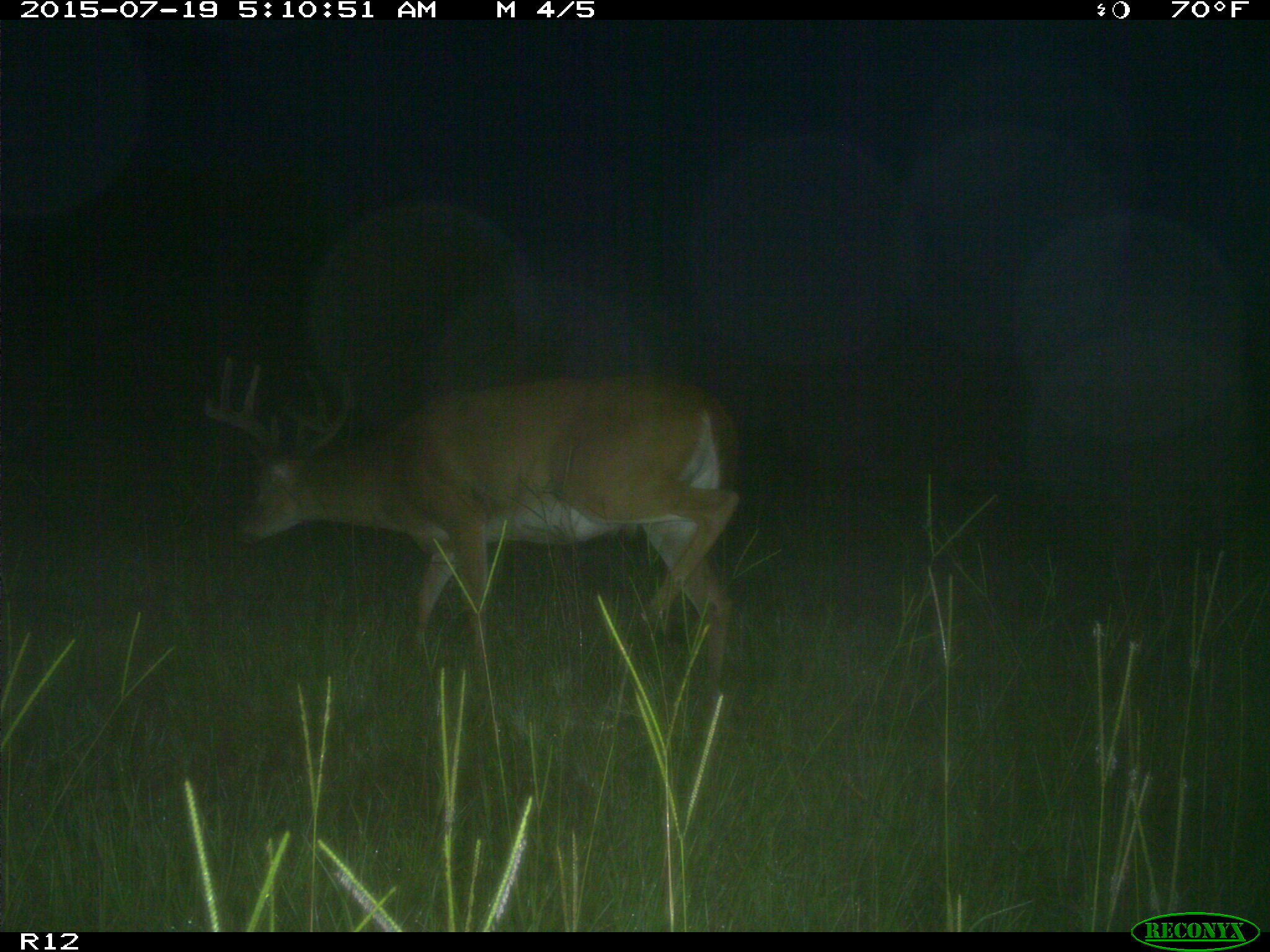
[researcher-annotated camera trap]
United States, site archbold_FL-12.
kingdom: Animalia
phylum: Chordata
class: Mammalia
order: Artiodactyla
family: Cervidae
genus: Odocoileus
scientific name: Odocoileus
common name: deer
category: unidentified deer